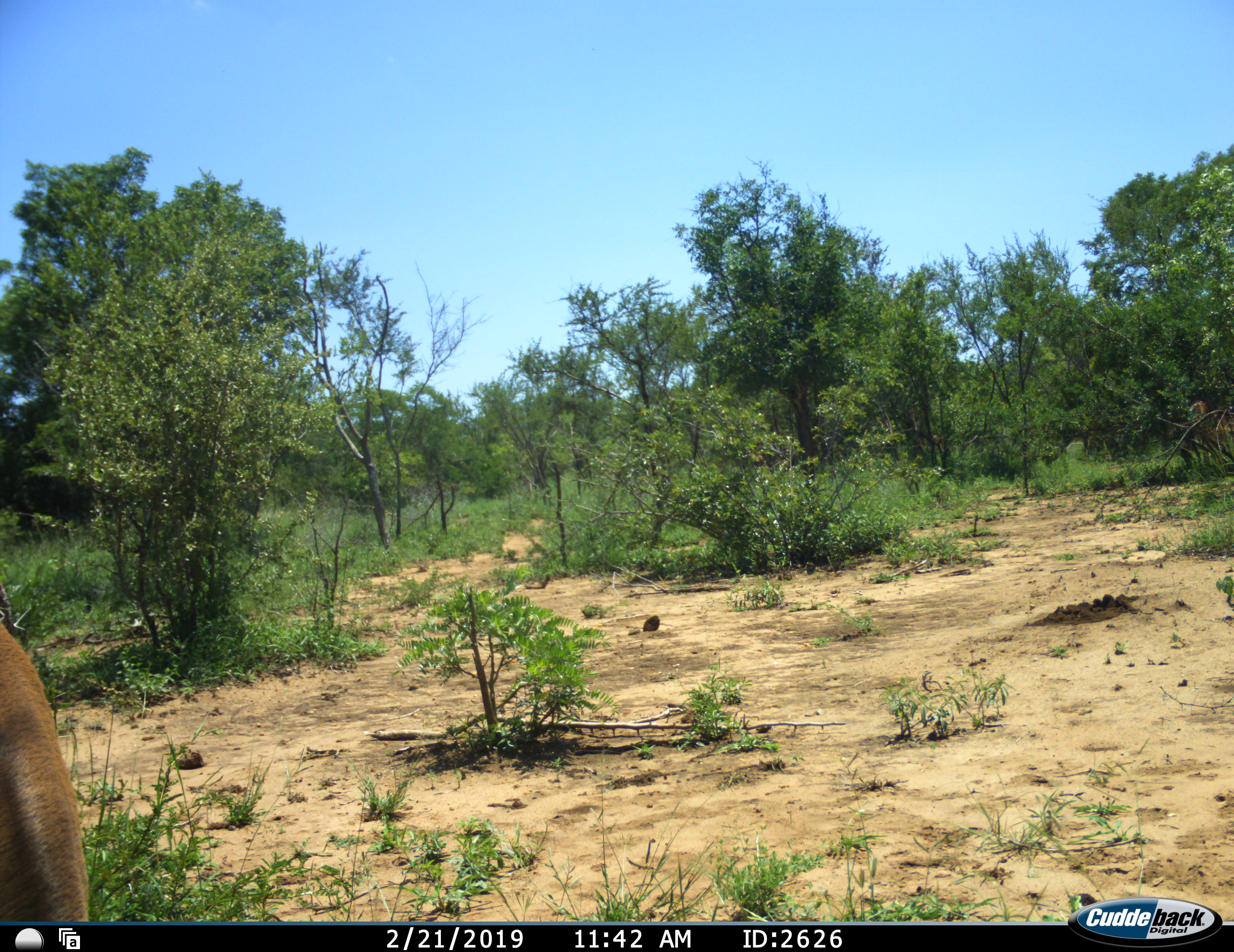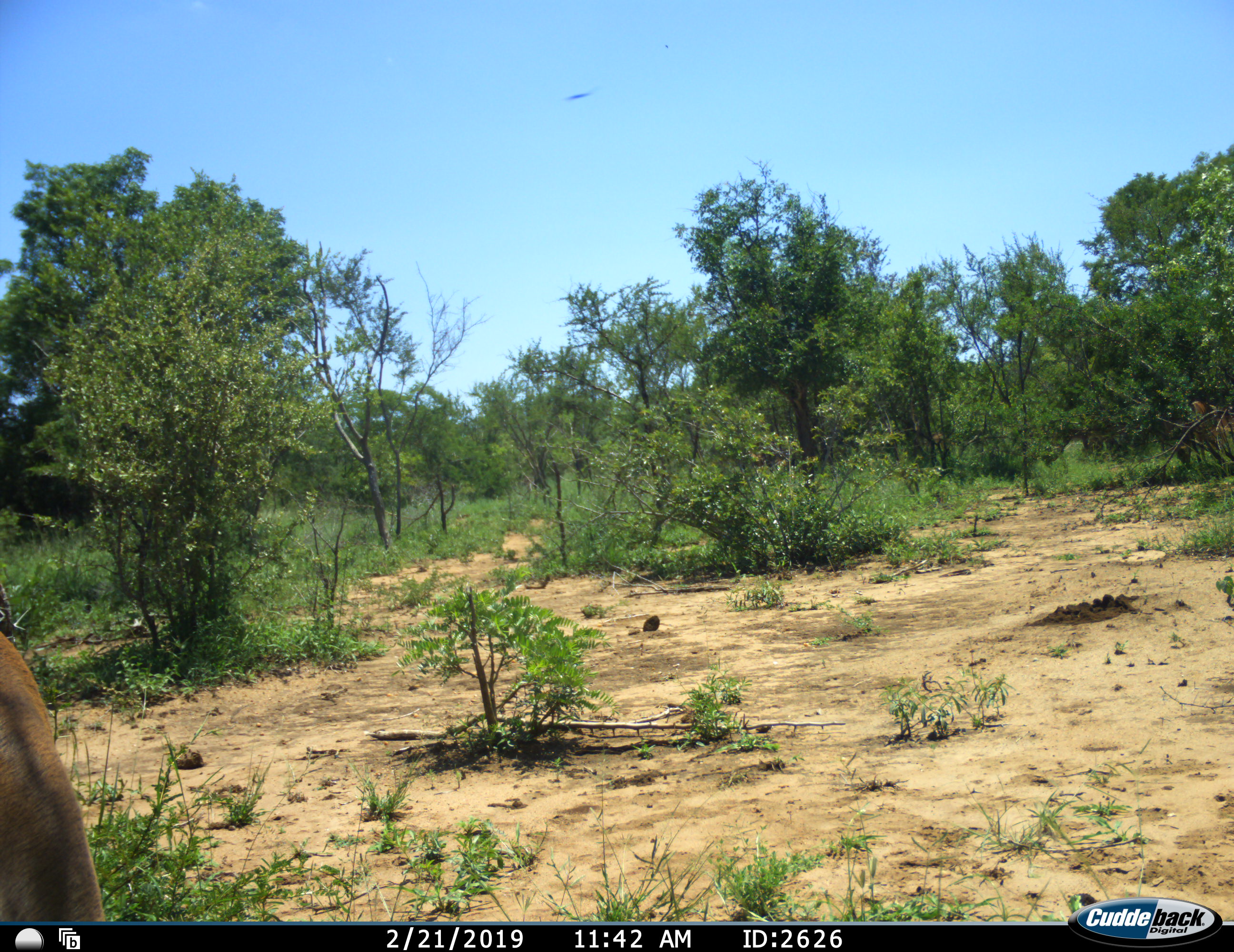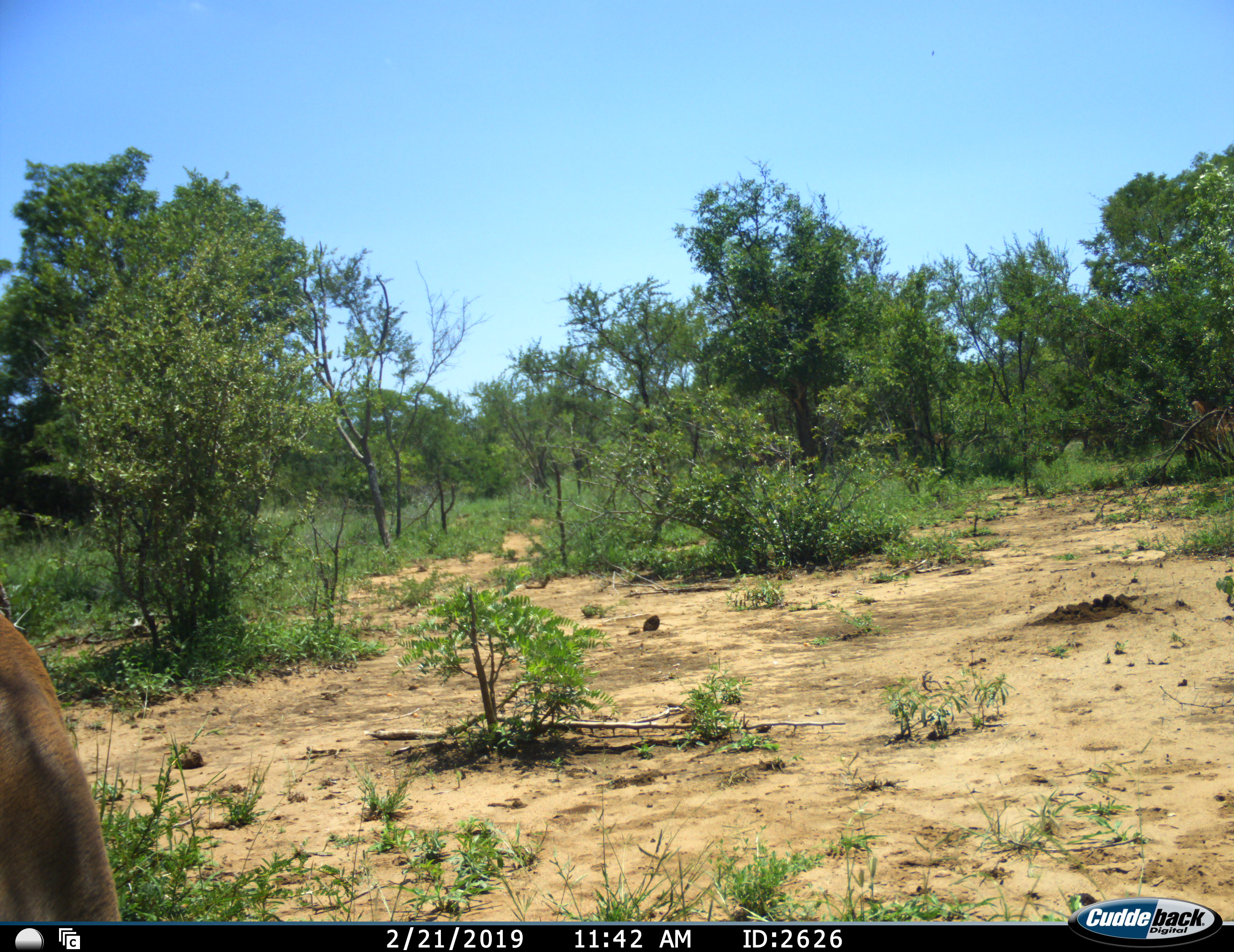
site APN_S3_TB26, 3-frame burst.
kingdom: Animalia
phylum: Chordata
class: Mammalia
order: Artiodactyla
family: Bovidae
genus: Aepyceros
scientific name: Aepyceros melampus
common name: impala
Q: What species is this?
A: Impala (Aepyceros melampus).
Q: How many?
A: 1.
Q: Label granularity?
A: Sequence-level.